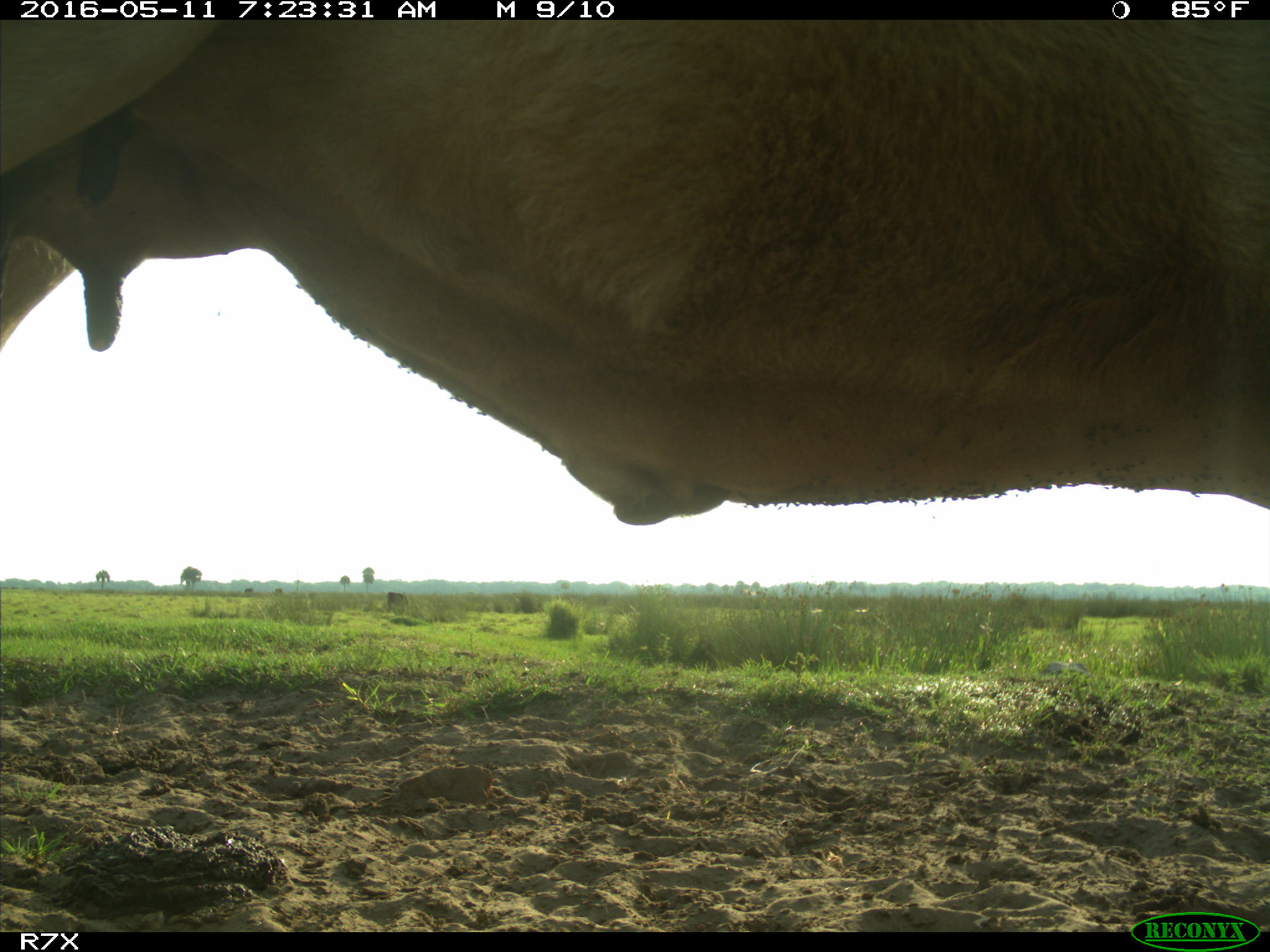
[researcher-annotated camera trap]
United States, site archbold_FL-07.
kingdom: Animalia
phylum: Chordata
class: Mammalia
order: Artiodactyla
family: Bovidae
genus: Bos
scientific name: Bos taurus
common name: domestic cow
Bos taurus (domestic cow).